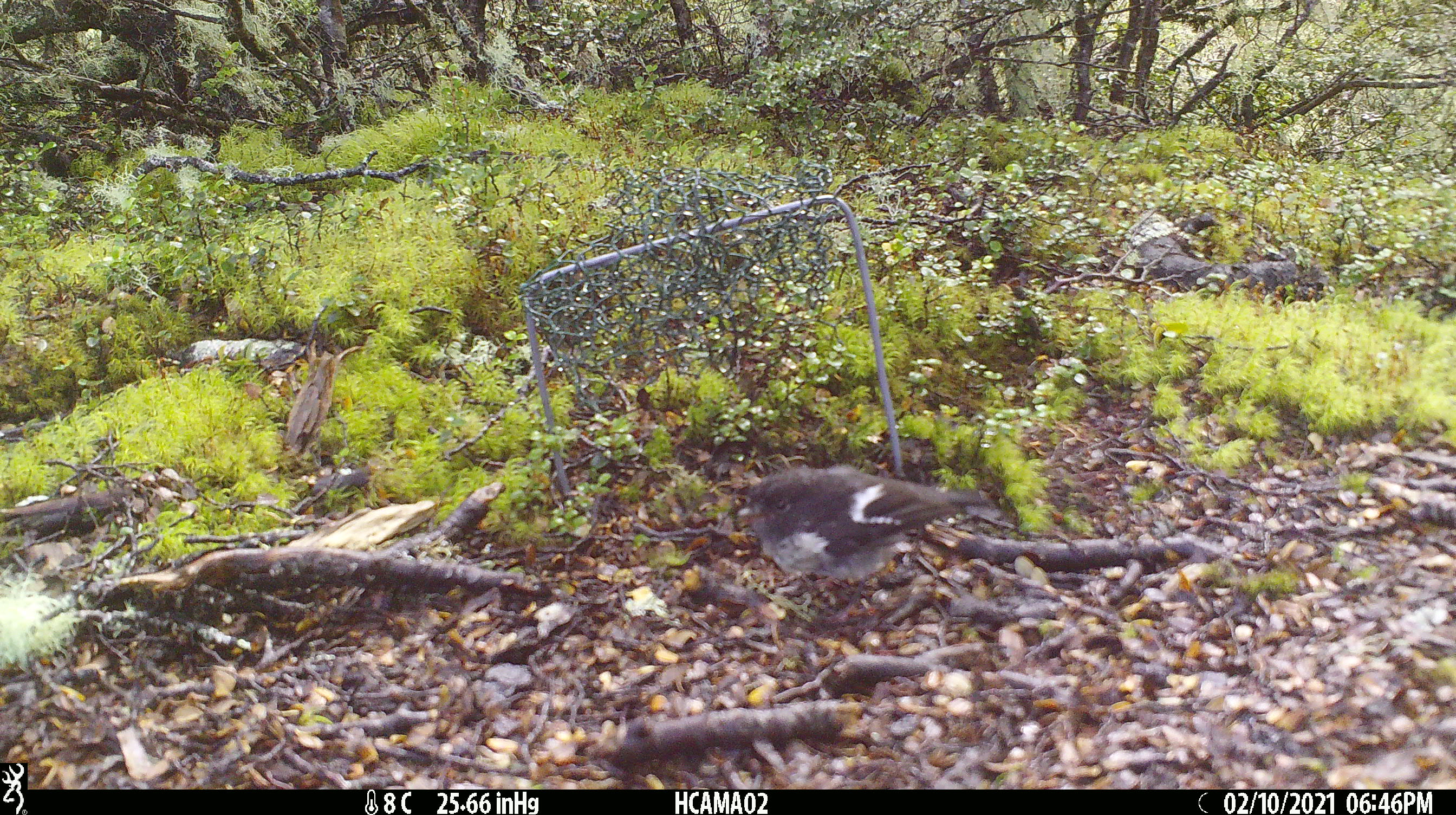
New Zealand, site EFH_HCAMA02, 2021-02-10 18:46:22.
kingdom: Animalia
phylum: Chordata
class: Aves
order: Passeriformes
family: Petroicidae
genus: Petroica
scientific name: Petroica macrocephala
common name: tomtit